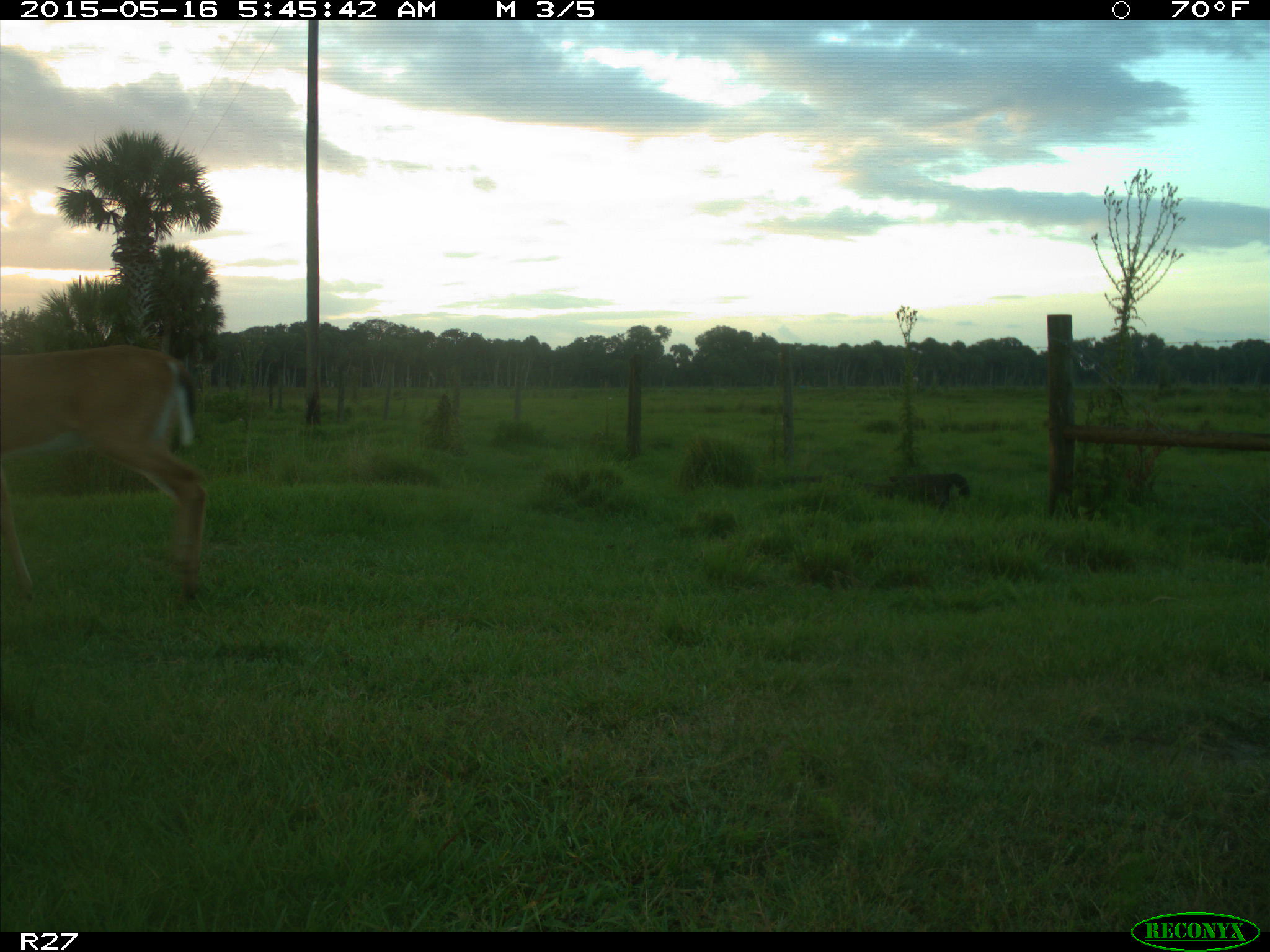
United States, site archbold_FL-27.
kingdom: Animalia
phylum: Chordata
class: Mammalia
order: Artiodactyla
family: Cervidae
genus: Odocoileus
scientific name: Odocoileus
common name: deer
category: unidentified deer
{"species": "unidentified deer (deer) (Odocoileus)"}